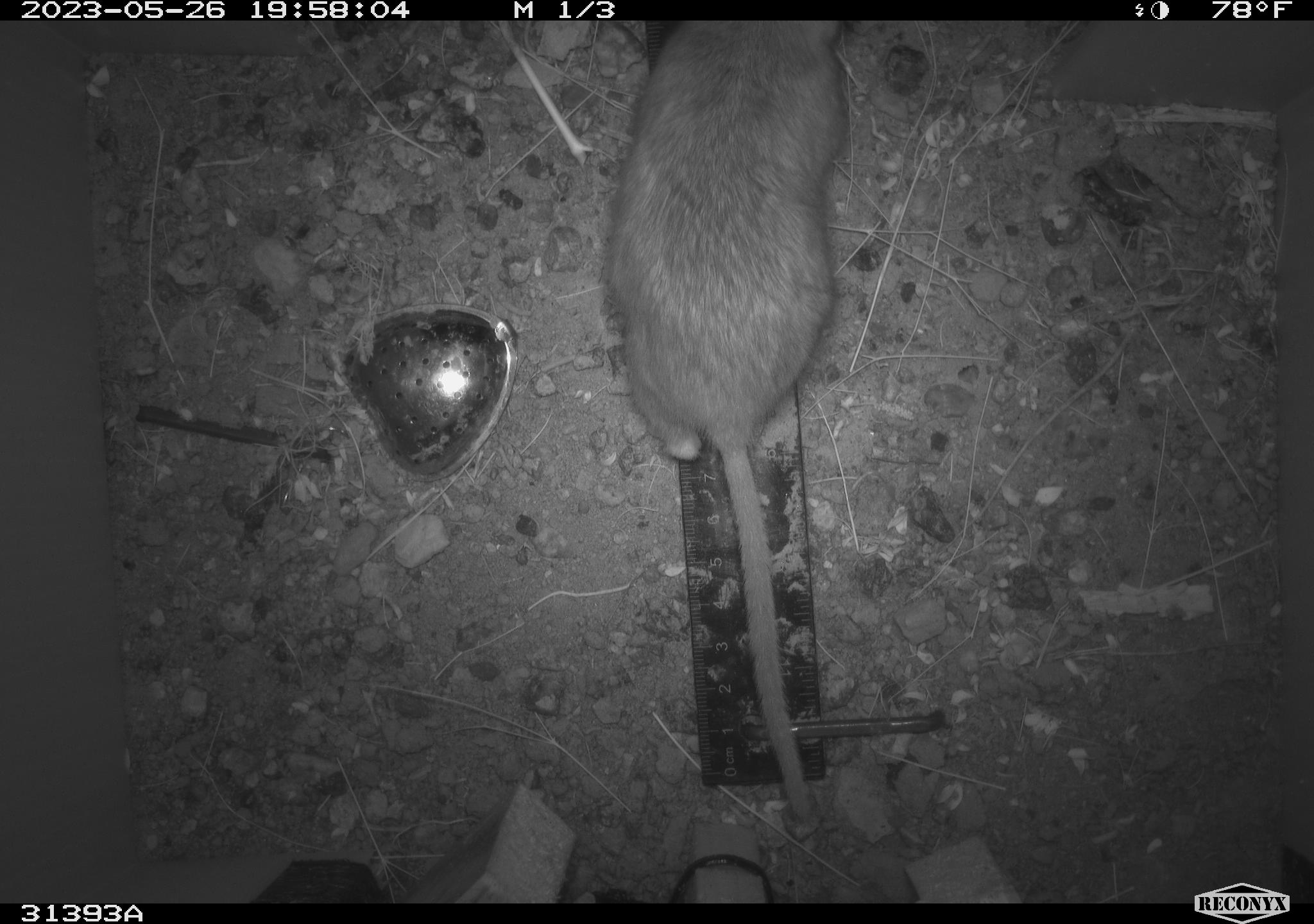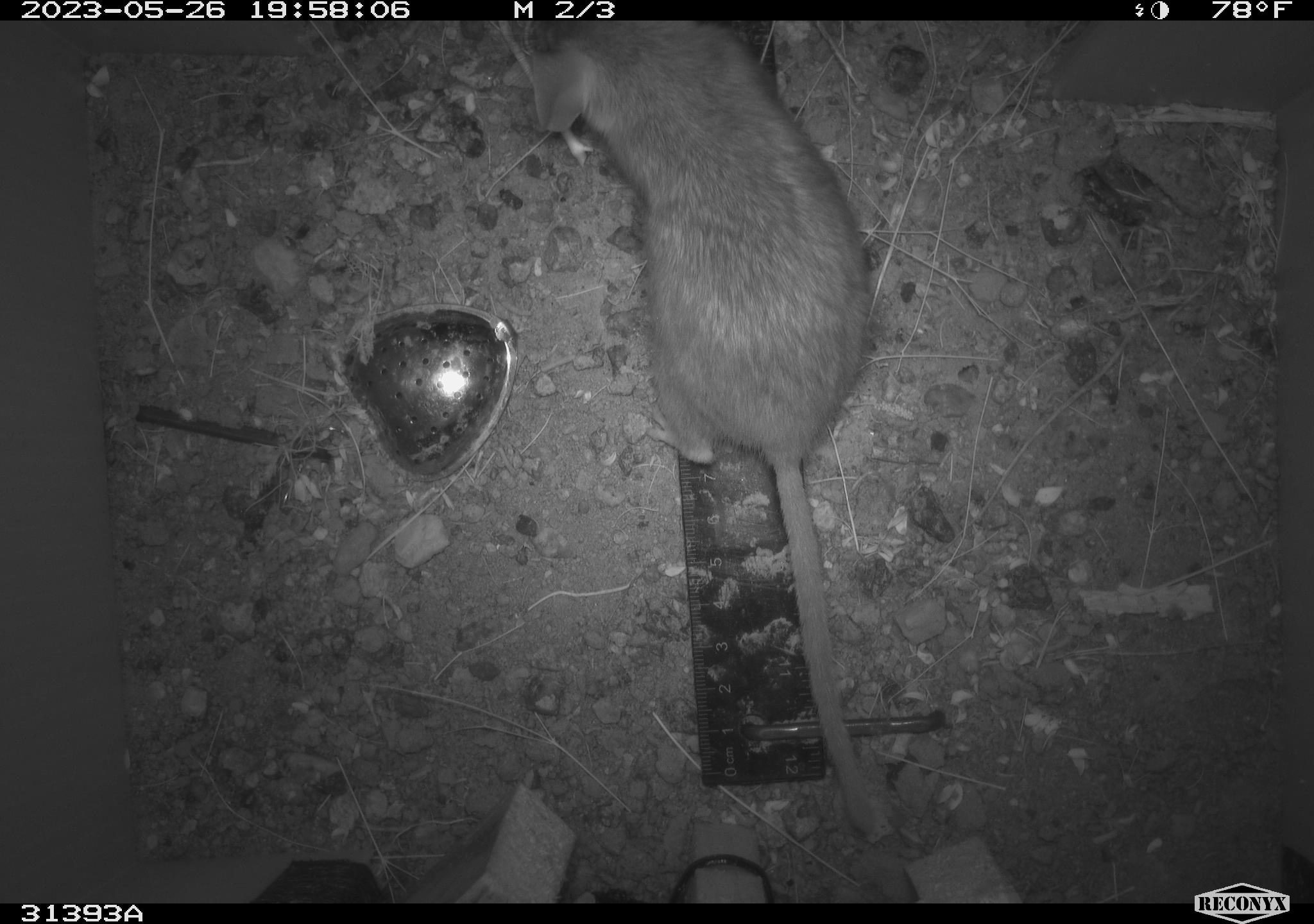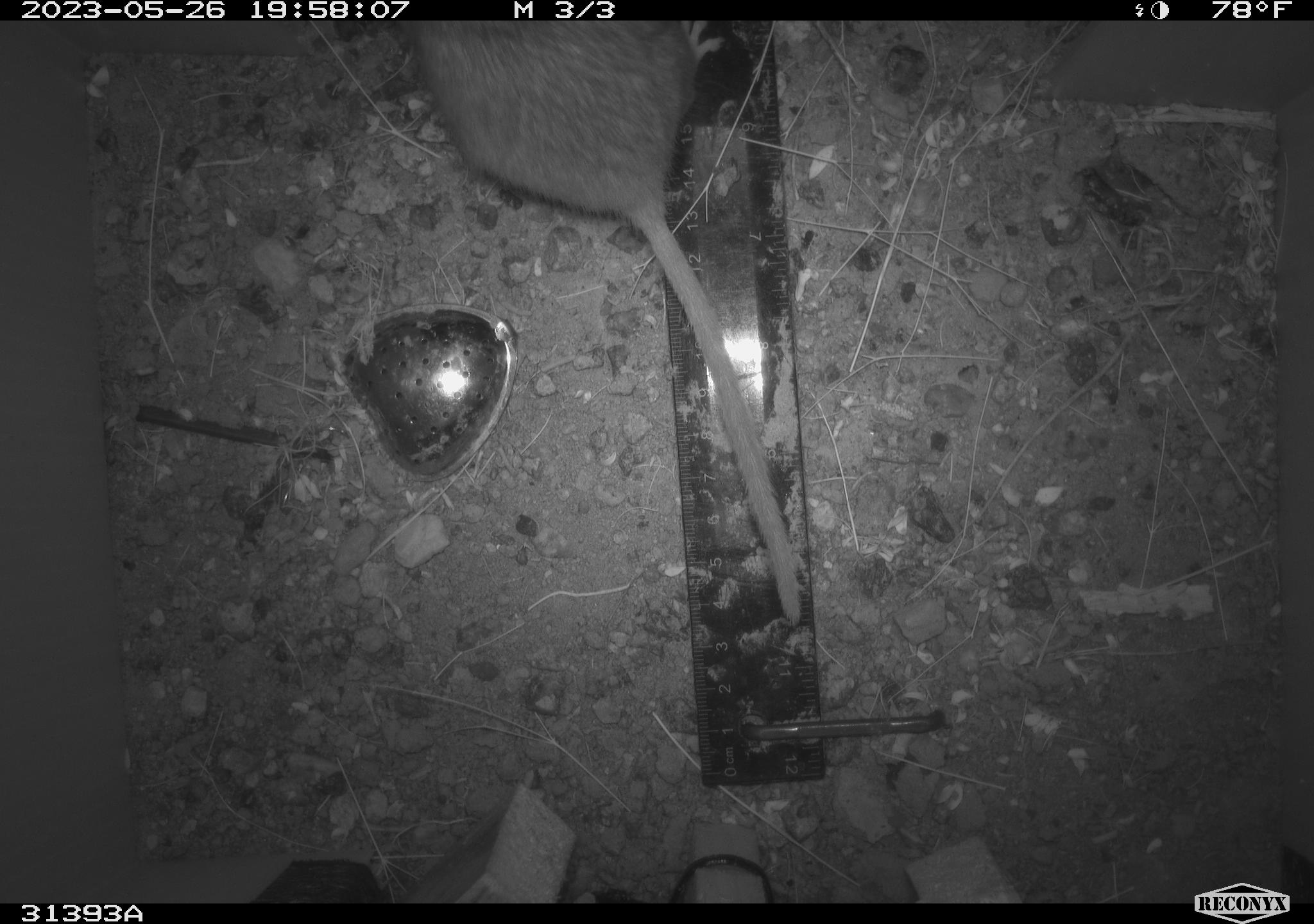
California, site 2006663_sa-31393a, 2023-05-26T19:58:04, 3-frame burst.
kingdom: Animalia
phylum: Chordata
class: Mammalia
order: Rodentia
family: Cricetidae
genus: Neotoma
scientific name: Neotoma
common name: pack rat or woodrat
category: neotoma species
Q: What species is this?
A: Neotoma species (pack rat or woodrat) (Neotoma).